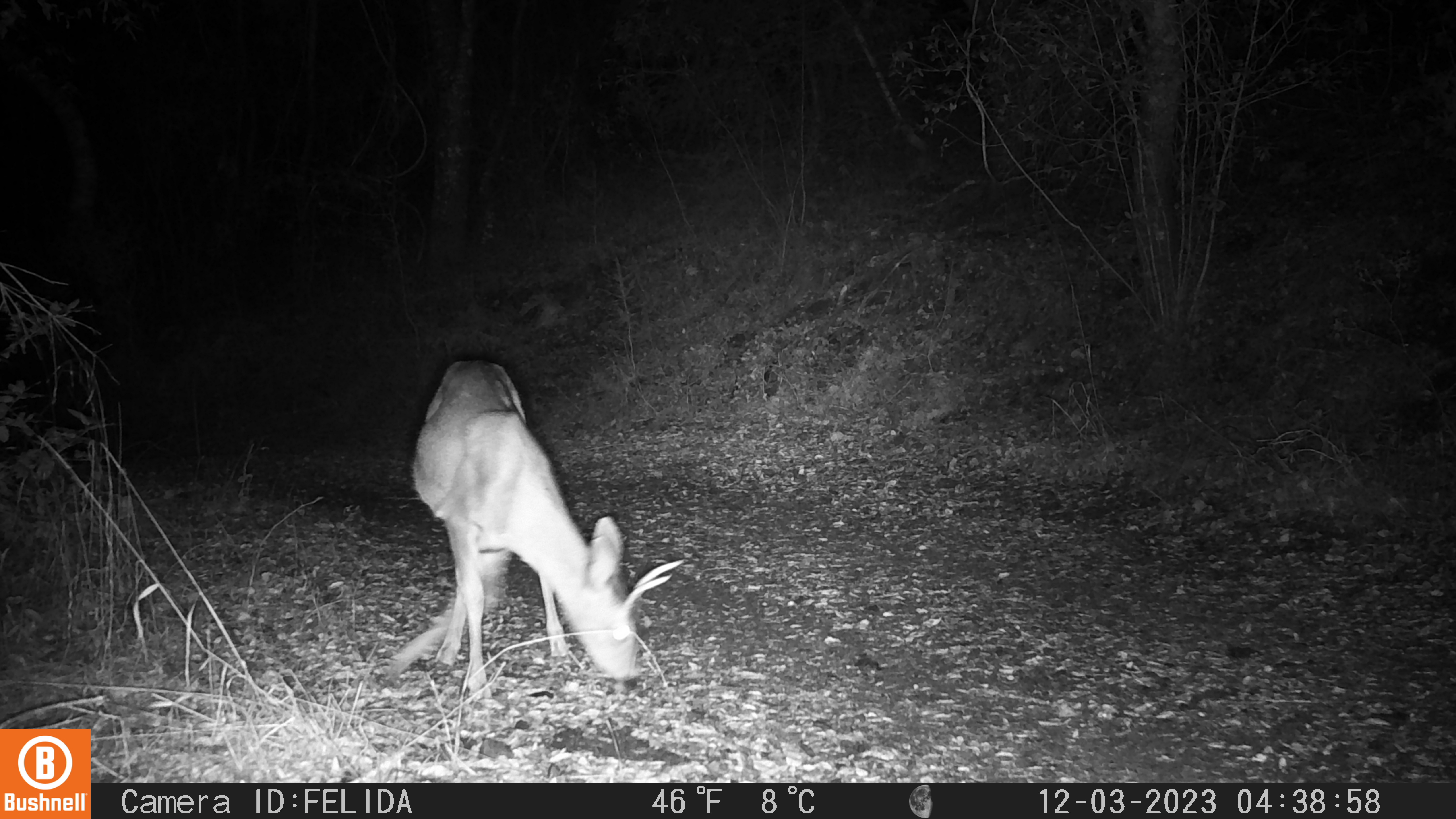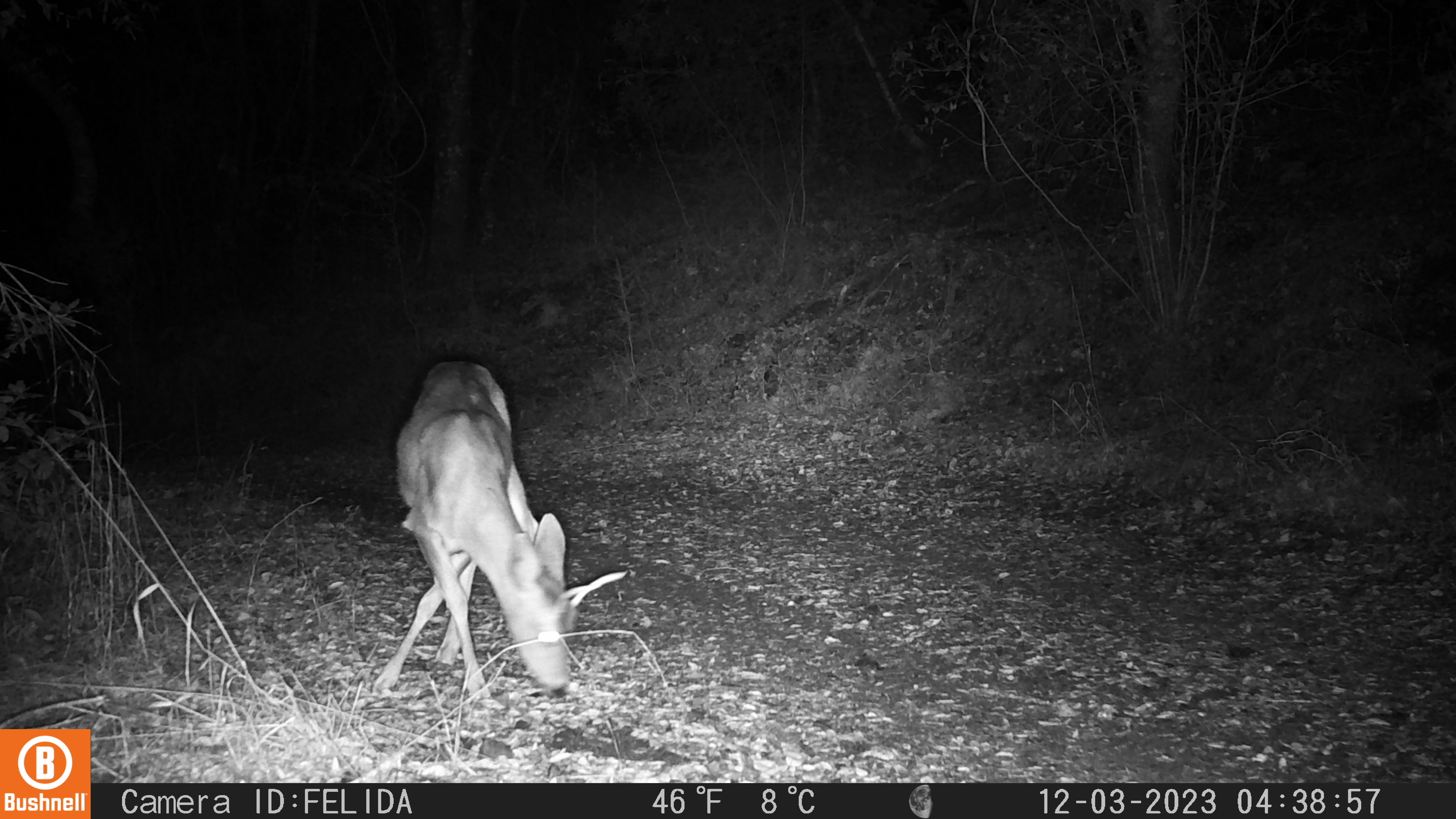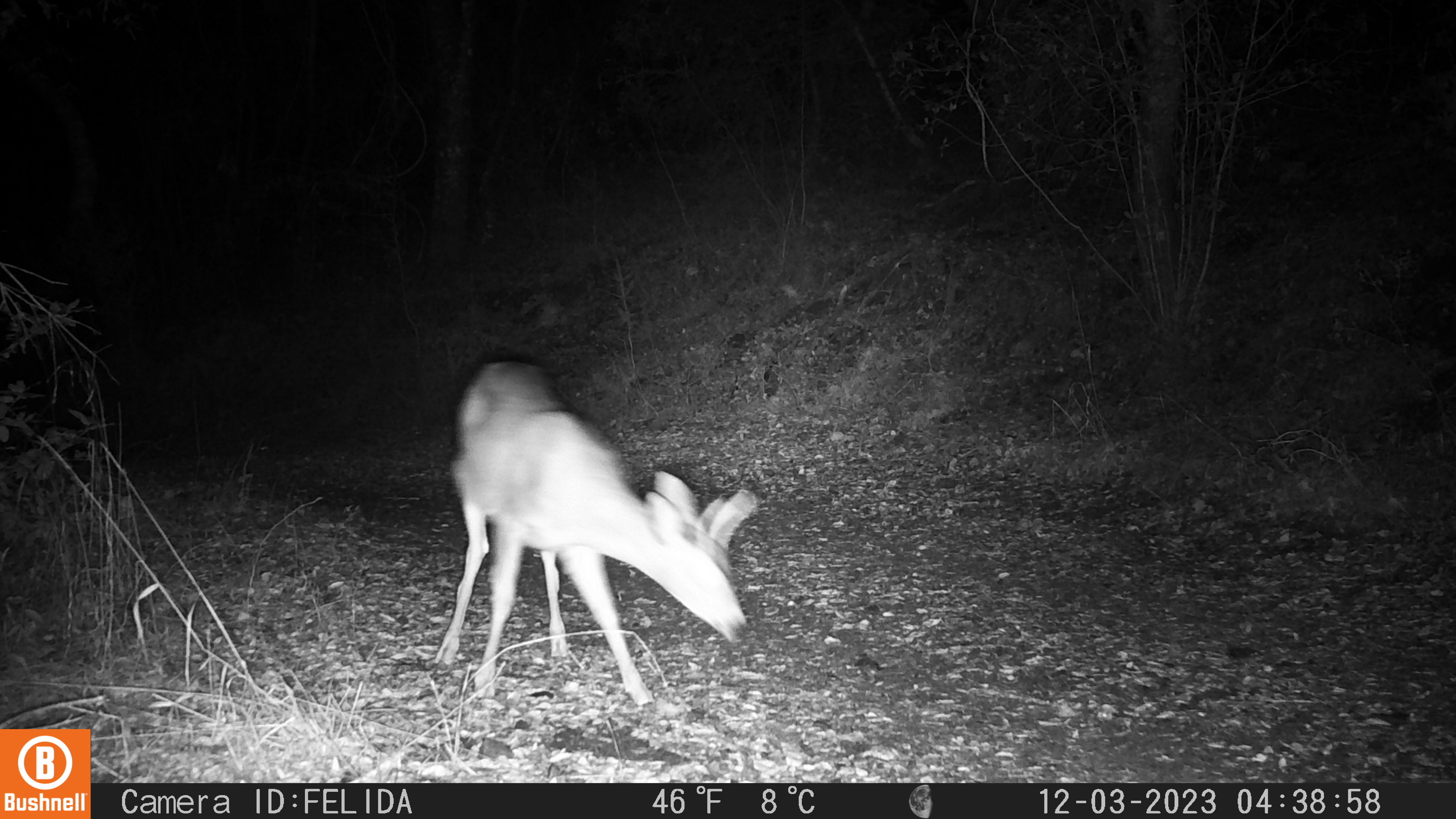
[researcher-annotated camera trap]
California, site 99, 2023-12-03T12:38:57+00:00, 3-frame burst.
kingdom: Animalia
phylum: Chordata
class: Mammalia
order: Artiodactyla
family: Cervidae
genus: Odocoileus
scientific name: Odocoileus hemionus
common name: mule deer